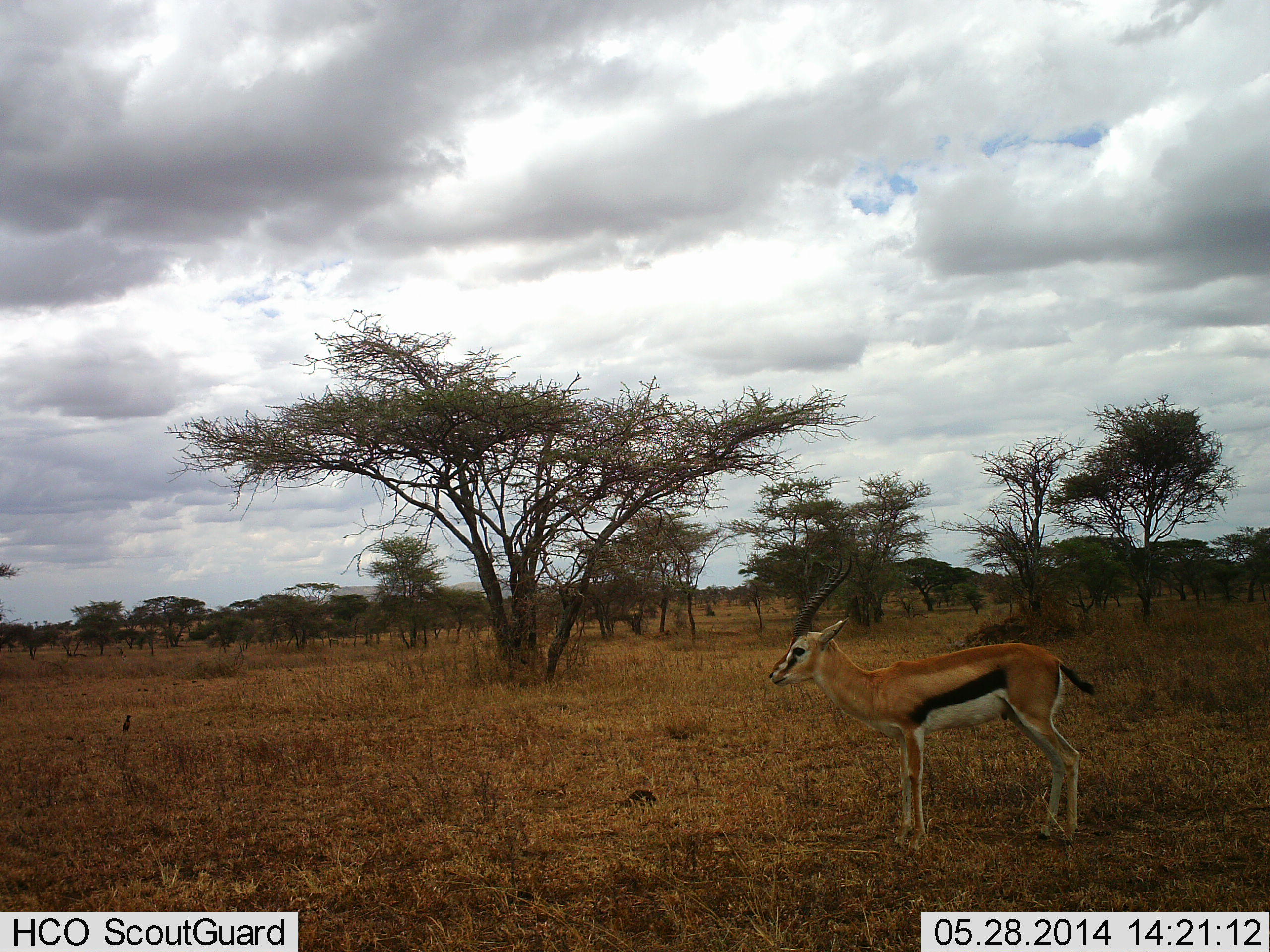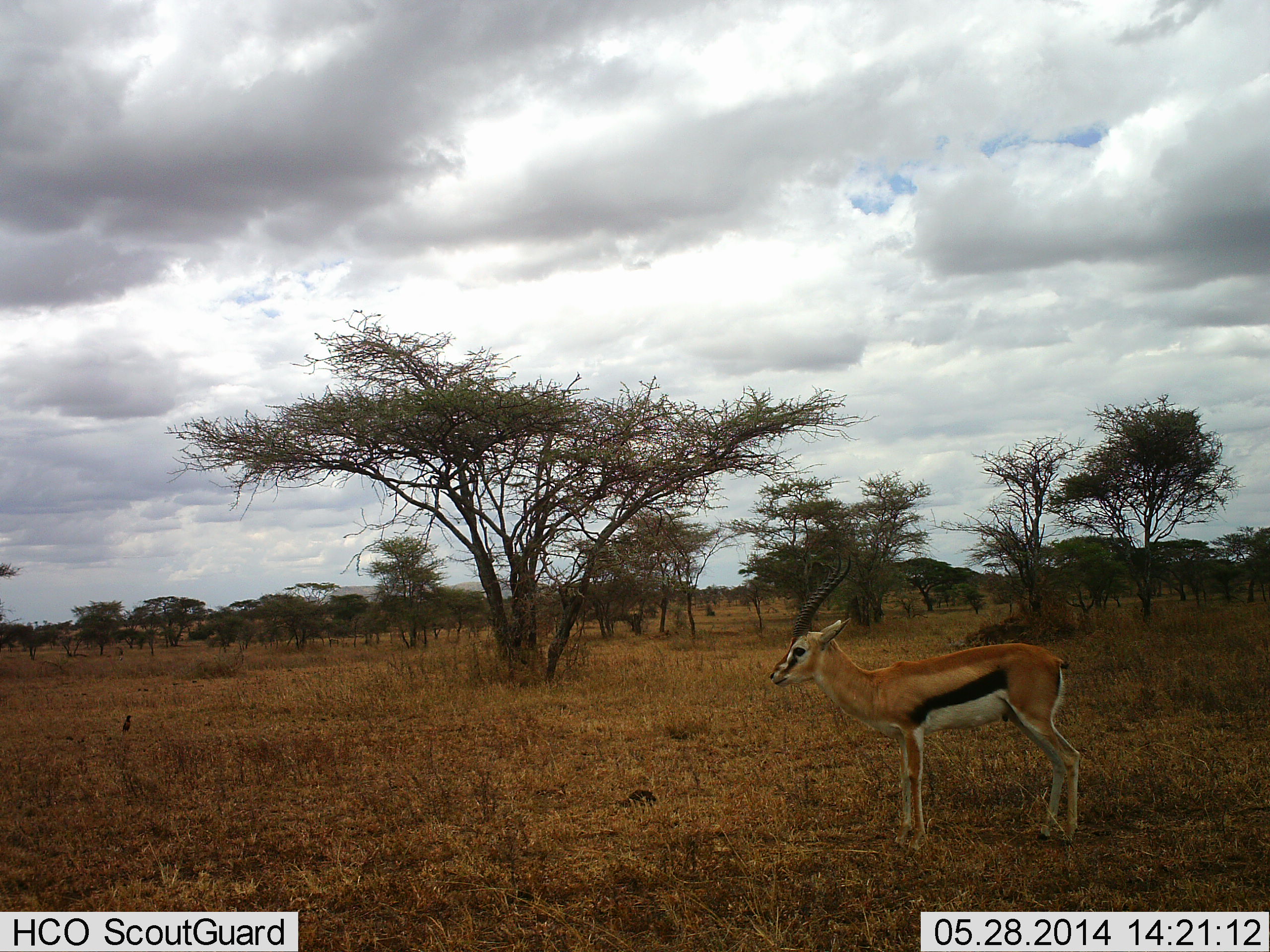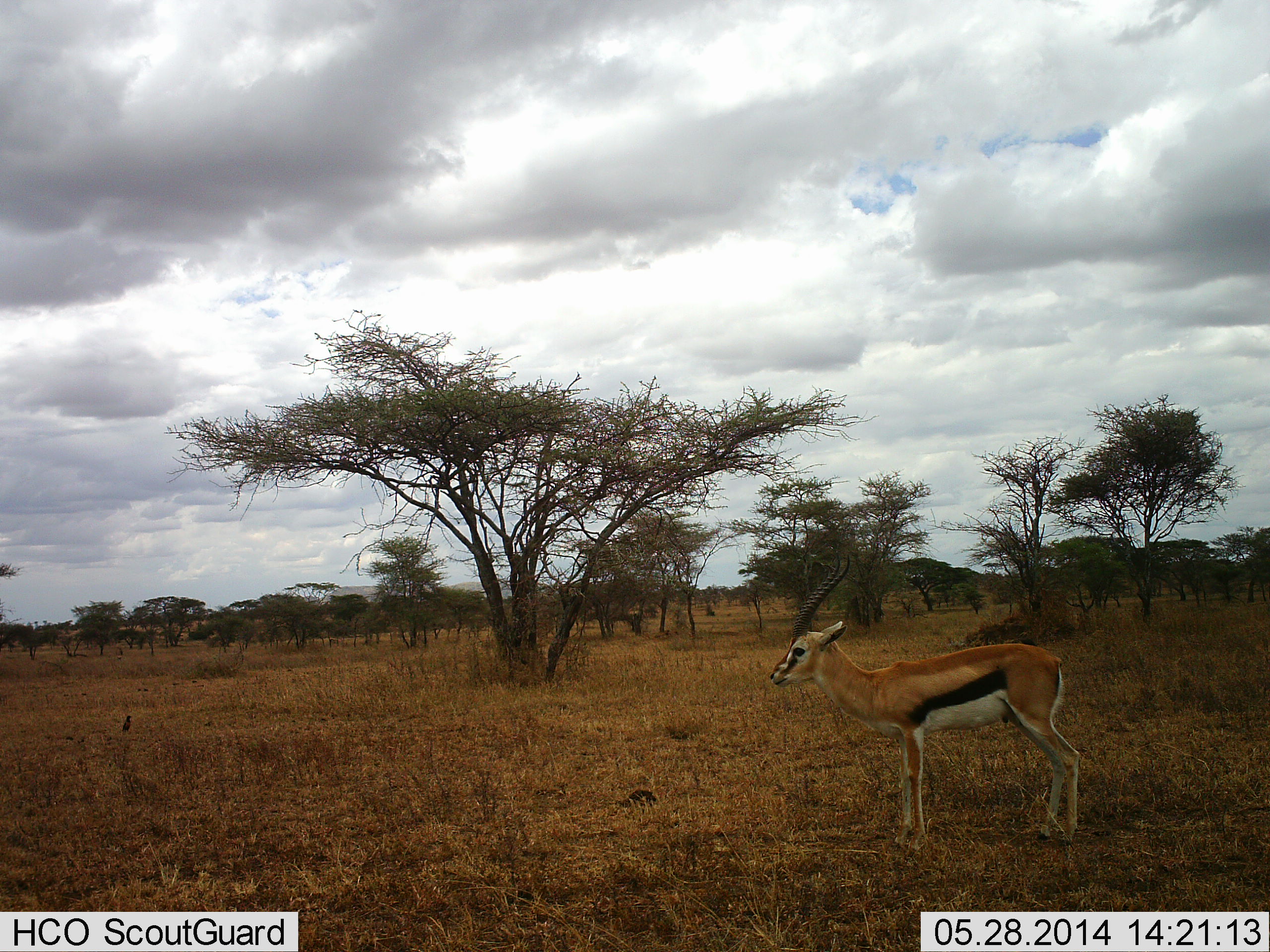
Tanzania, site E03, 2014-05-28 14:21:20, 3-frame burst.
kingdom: Animalia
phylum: Chordata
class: Mammalia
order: Artiodactyla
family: Bovidae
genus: Eudorcas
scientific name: Eudorcas thomsonii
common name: thomson's gazelle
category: gazellethomsons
Gazellethomsons (thomson's gazelle) (Eudorcas thomsonii), count 1. Behavior (volunteer vote fractions): standing 100%, resting 10%, moving 0%, interacting 0%. Young present (vote fraction): 0%. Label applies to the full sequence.